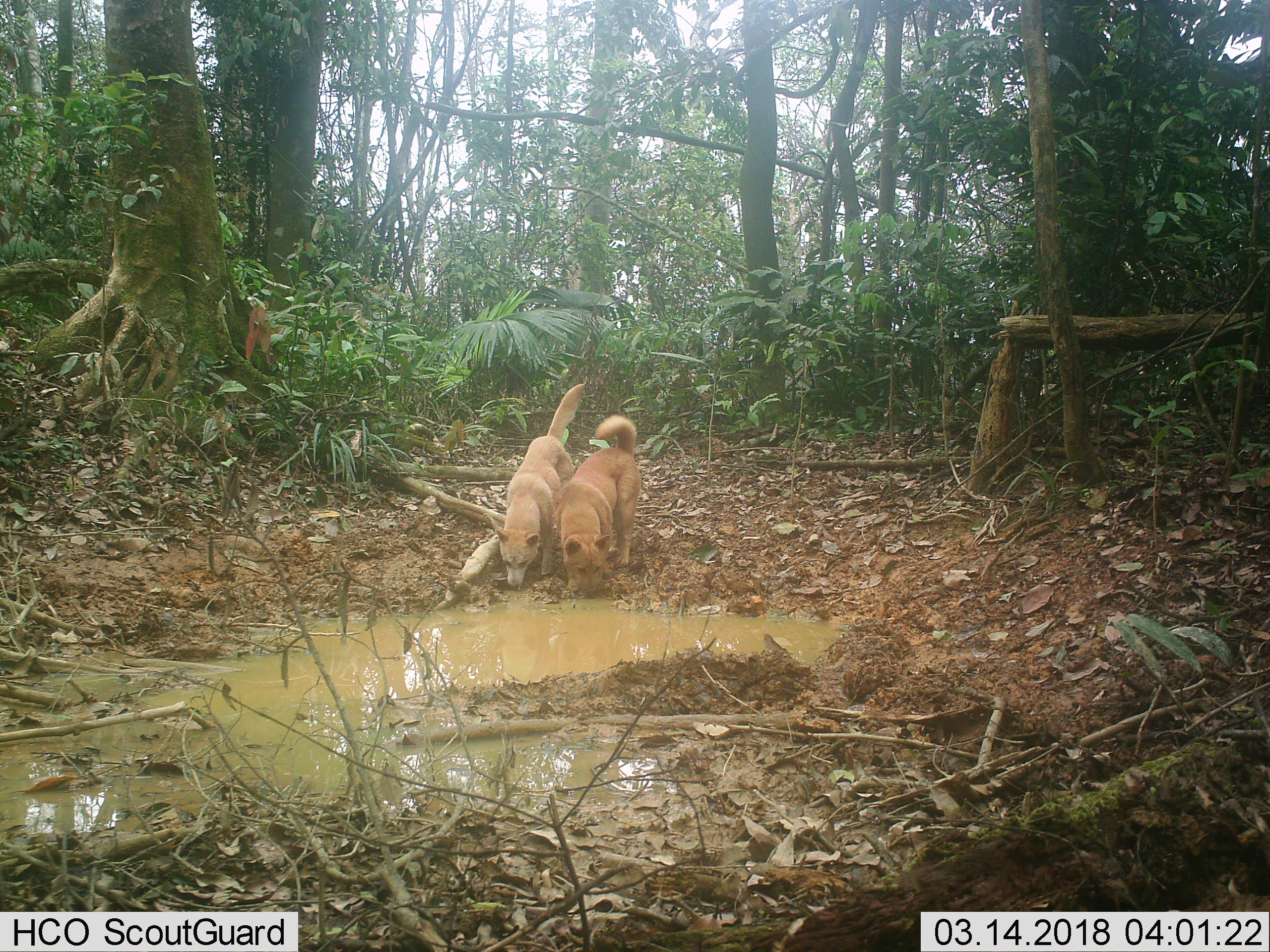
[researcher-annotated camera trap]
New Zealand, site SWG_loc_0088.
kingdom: Animalia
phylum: Chordata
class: Mammalia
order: Carnivora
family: Canidae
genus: Canis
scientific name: Canis familiaris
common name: domestic dog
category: dog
Dog (domestic dog) (Canis familiaris).